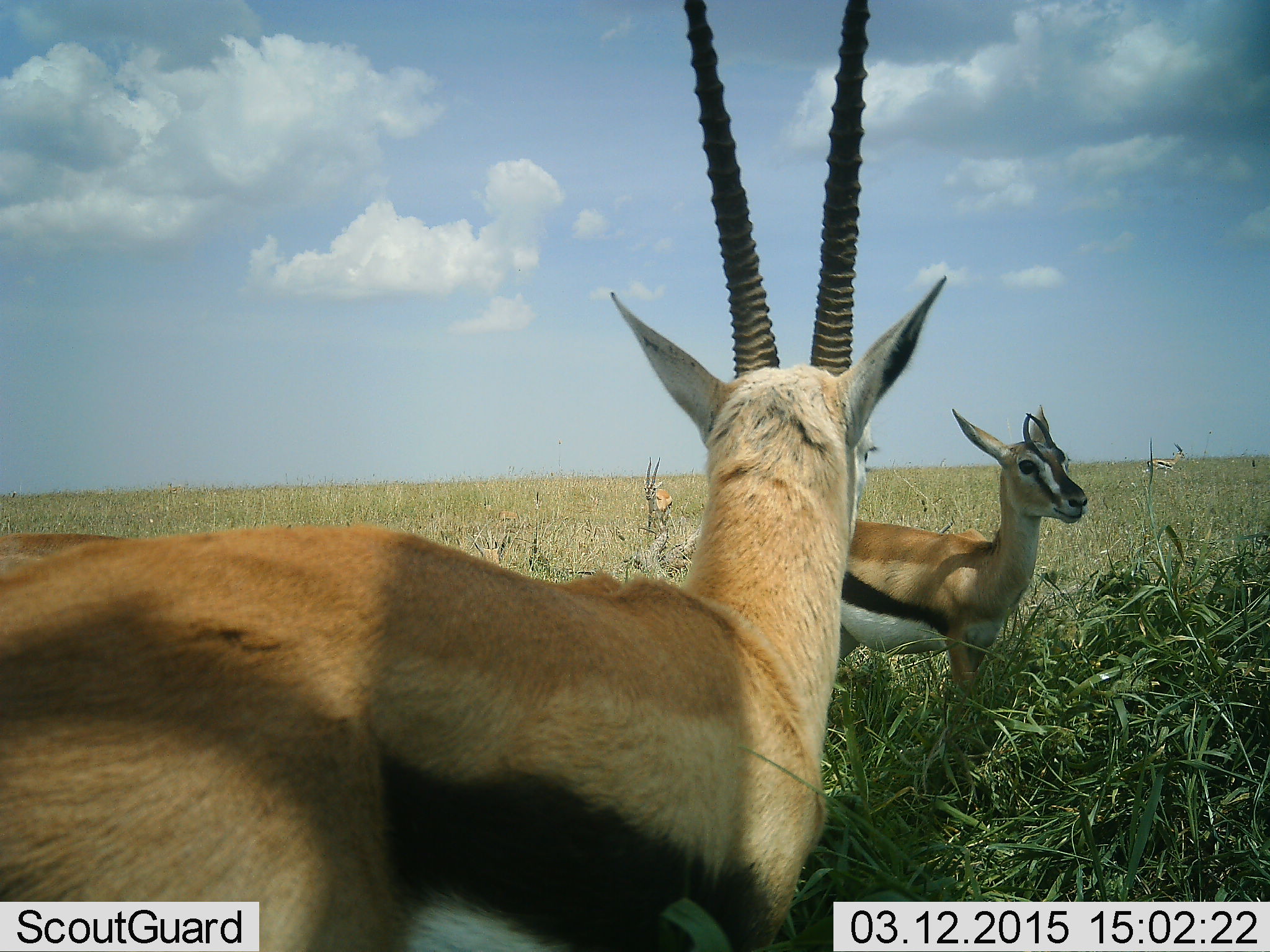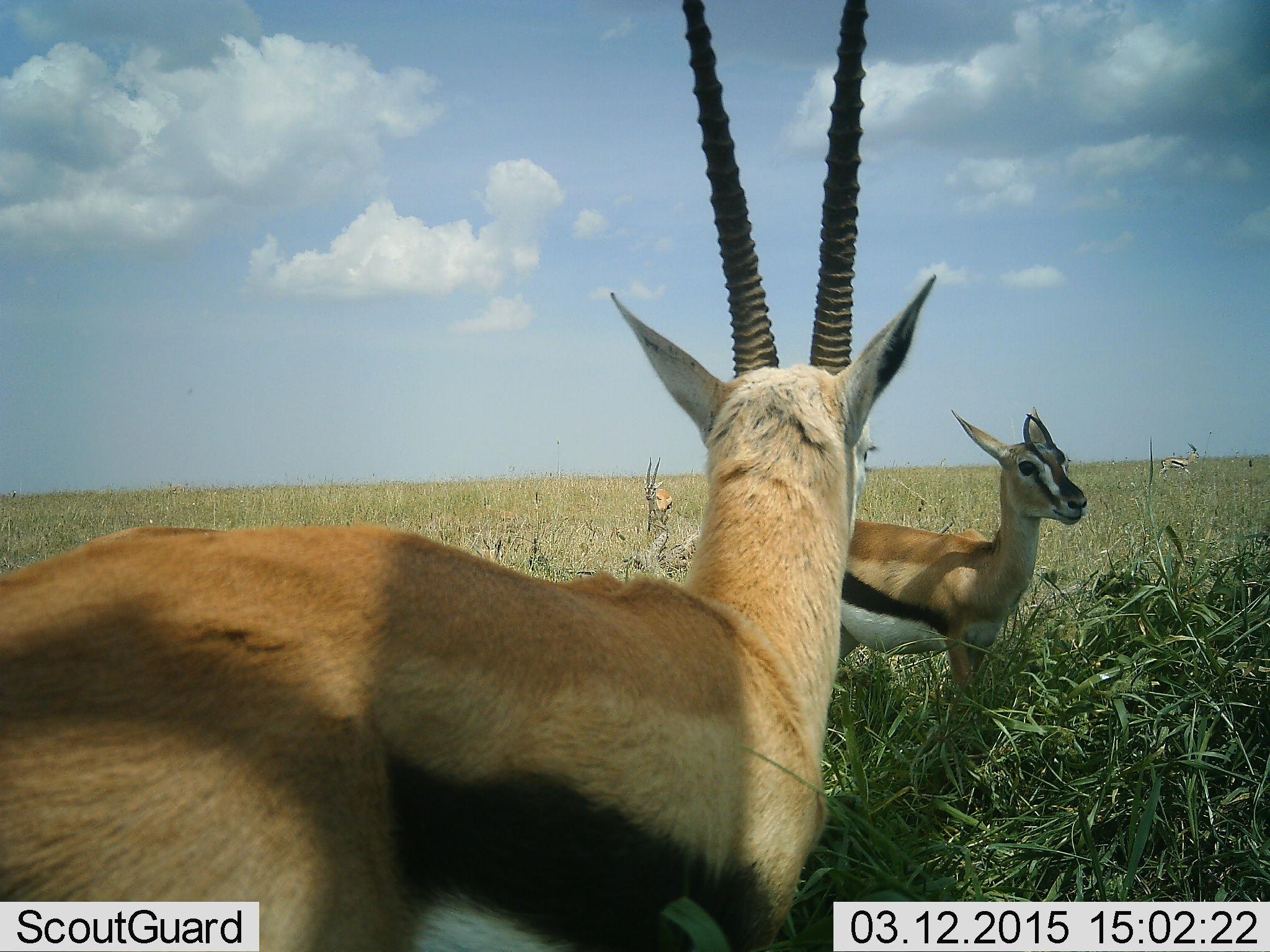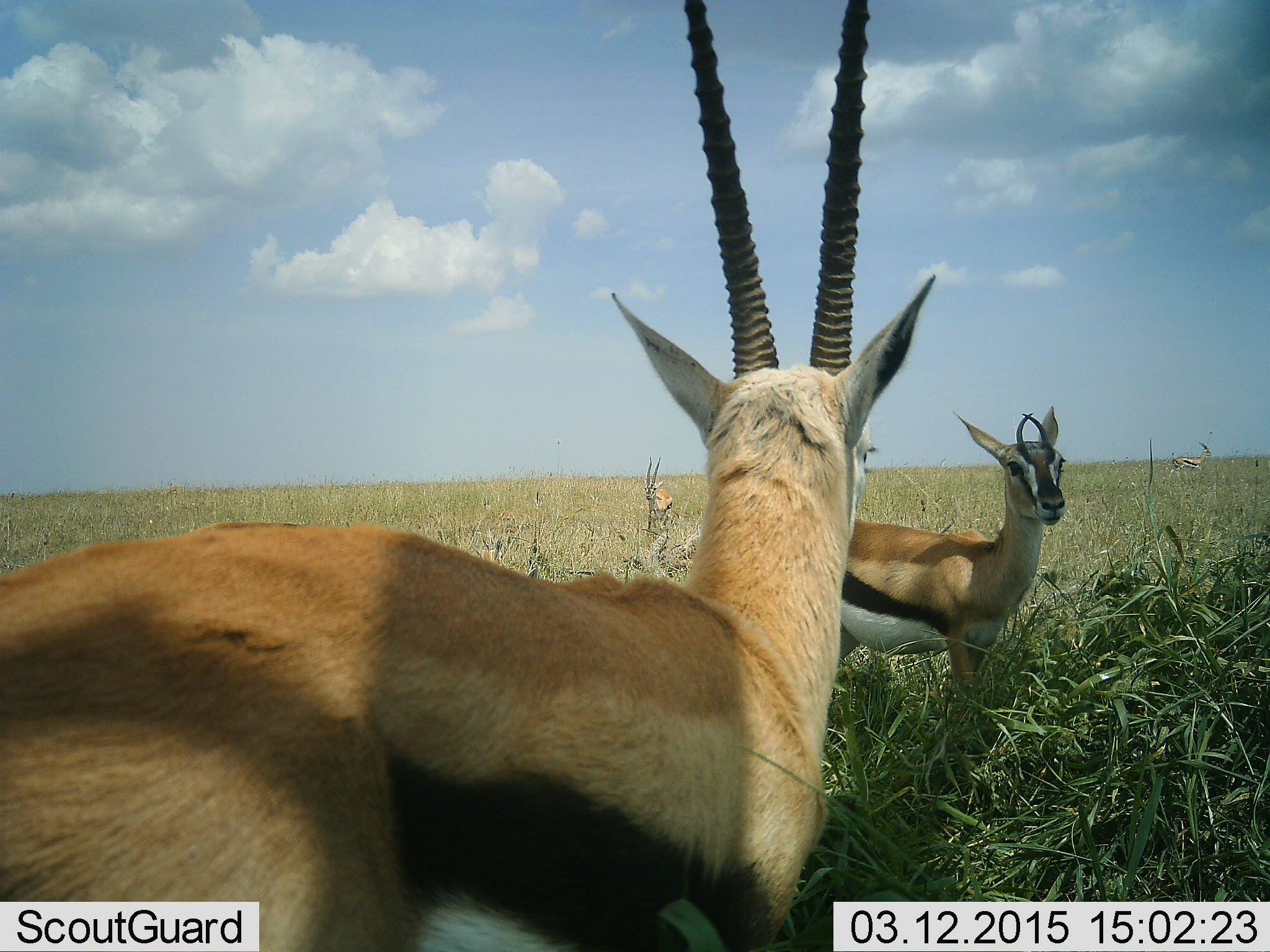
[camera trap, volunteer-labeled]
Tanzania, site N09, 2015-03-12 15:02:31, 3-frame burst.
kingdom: Animalia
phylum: Chordata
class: Mammalia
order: Artiodactyla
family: Bovidae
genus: Eudorcas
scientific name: Eudorcas thomsonii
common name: thomson's gazelle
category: gazellethomsons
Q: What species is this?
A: Gazellethomsons (thomson's gazelle) (Eudorcas thomsonii).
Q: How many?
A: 4.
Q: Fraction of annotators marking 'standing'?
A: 100%.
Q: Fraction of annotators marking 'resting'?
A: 0%.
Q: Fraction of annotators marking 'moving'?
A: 50%.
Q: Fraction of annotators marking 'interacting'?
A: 0%.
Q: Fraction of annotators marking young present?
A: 0%.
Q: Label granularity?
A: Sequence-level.